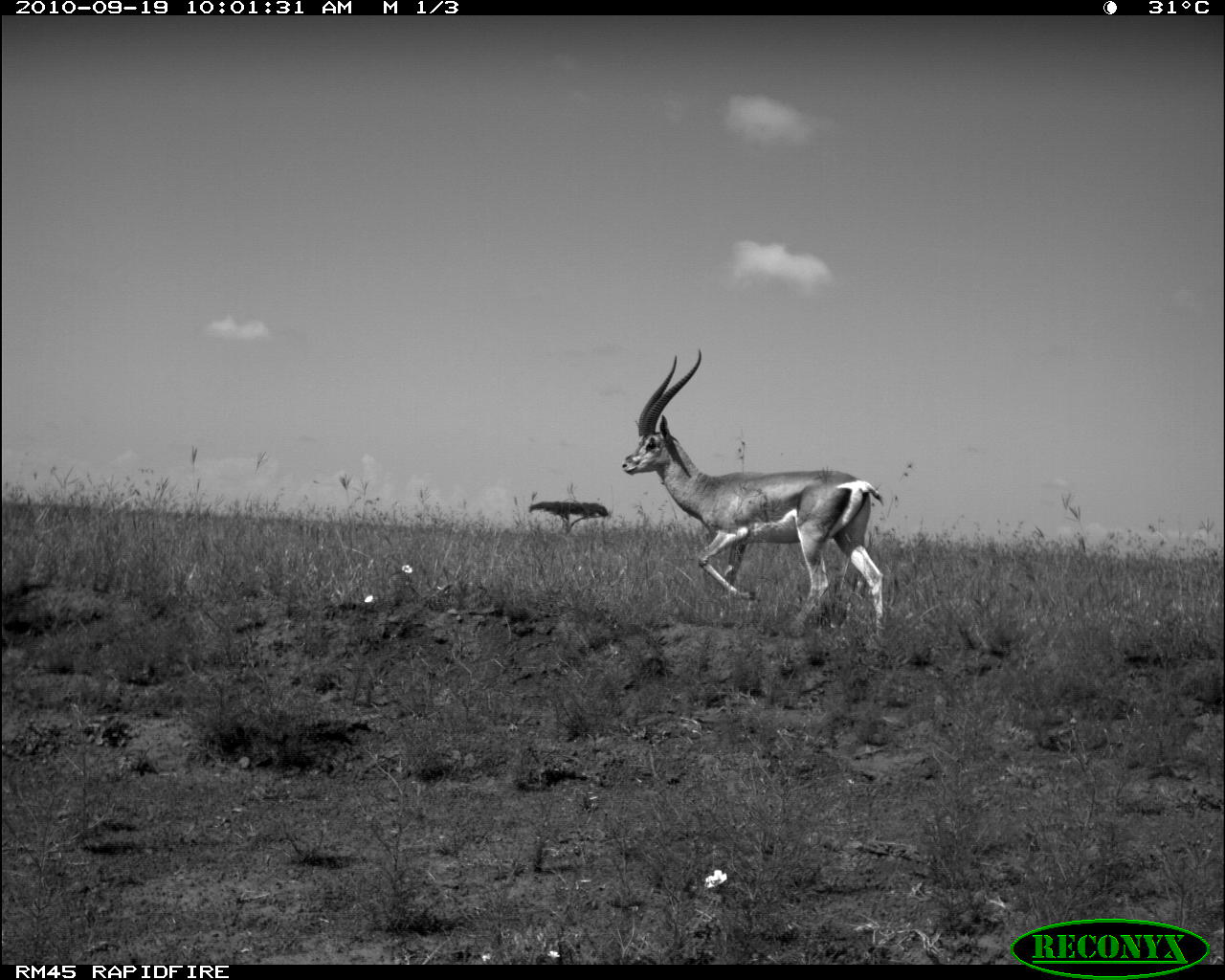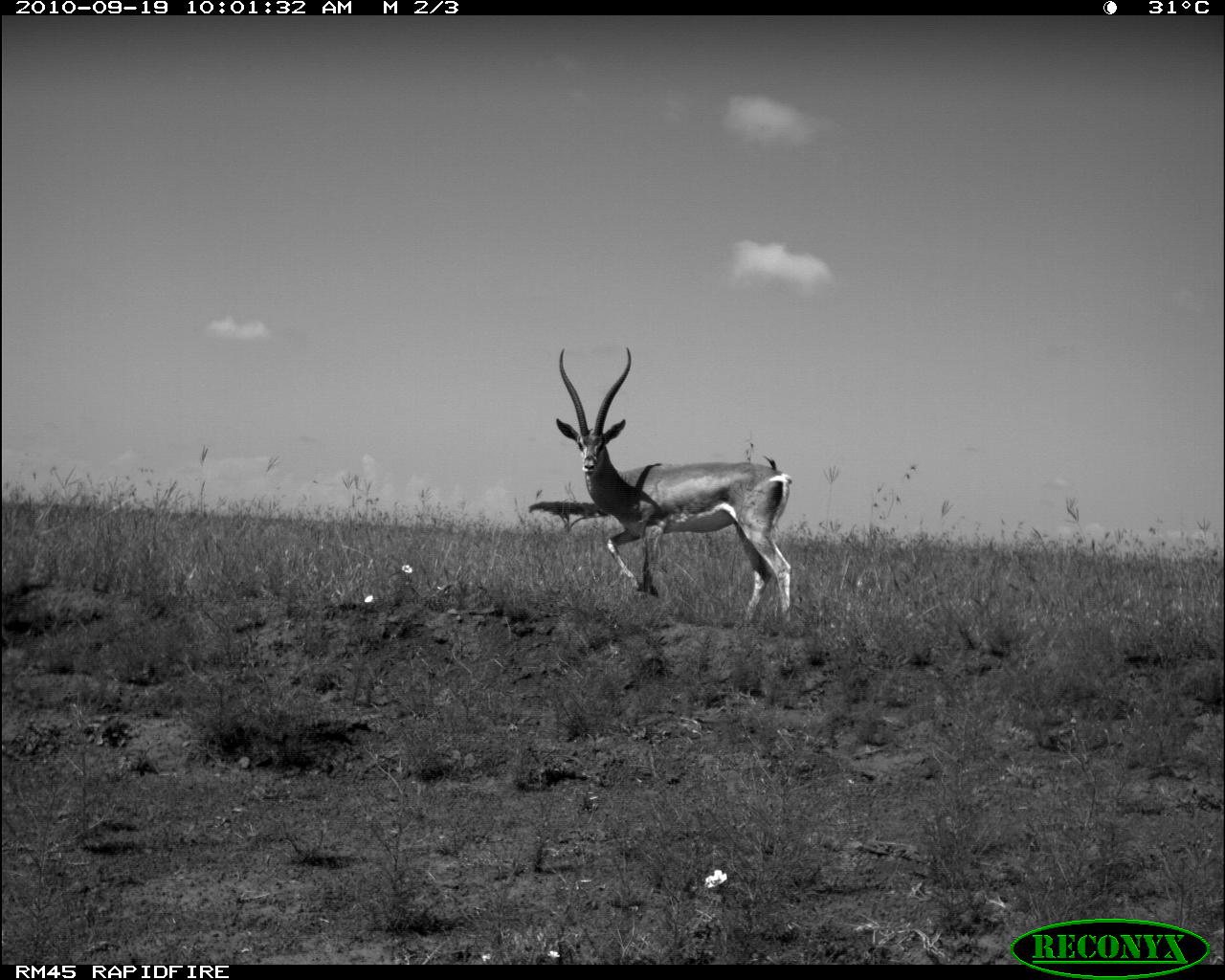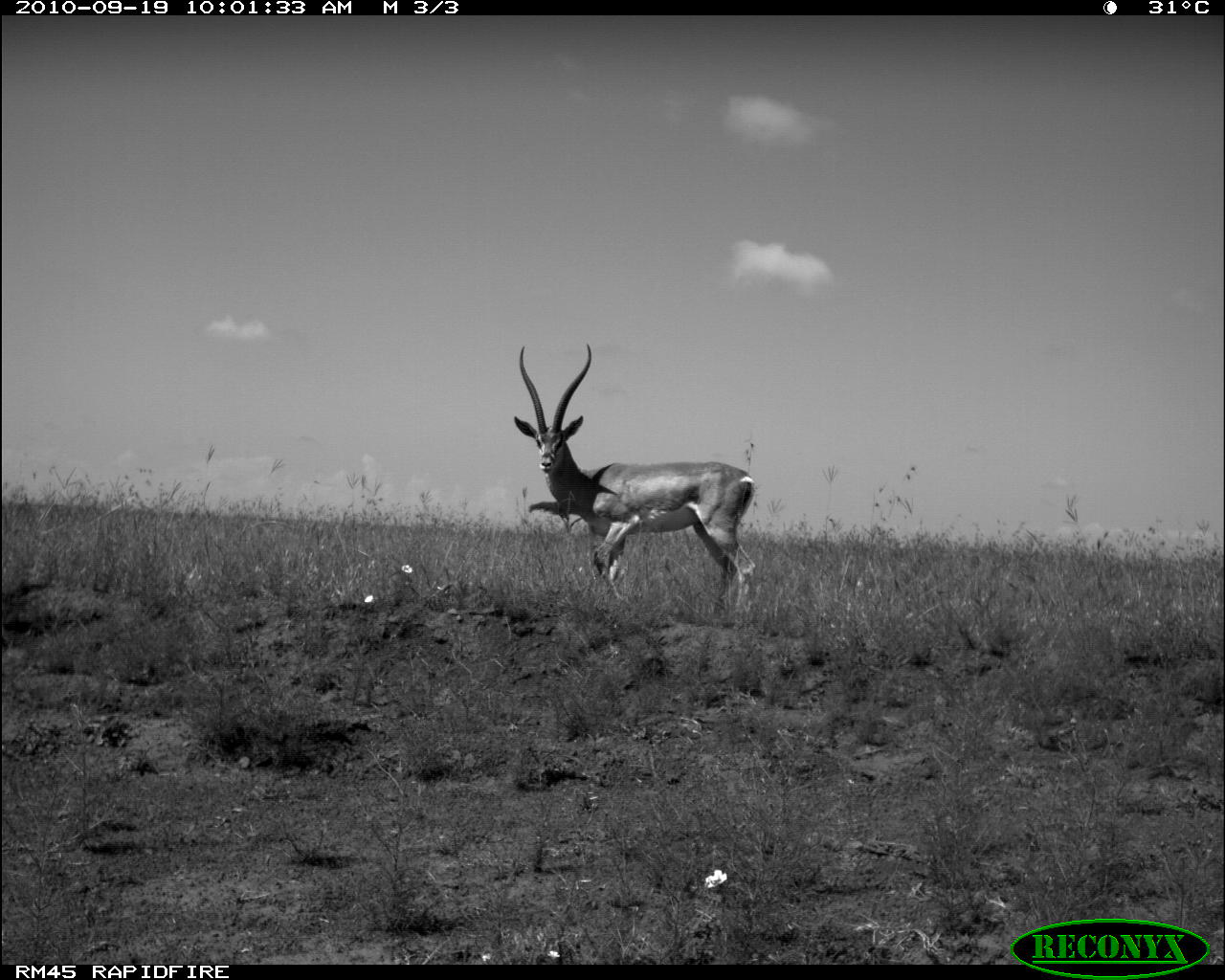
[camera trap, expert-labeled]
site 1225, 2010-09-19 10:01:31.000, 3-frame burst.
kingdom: Animalia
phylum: Chordata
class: Mammalia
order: Artiodactyla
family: Bovidae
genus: Nanger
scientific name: Nanger granti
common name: grant's gazelle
Nanger granti (grant's gazelle), count 1.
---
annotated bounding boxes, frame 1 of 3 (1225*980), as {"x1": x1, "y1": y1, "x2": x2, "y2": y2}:
nanger granti: {"x1": 621, "y1": 346, "x2": 887, "y2": 638}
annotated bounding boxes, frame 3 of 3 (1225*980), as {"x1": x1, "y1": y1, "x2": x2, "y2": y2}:
nanger granti: {"x1": 513, "y1": 342, "x2": 761, "y2": 624}